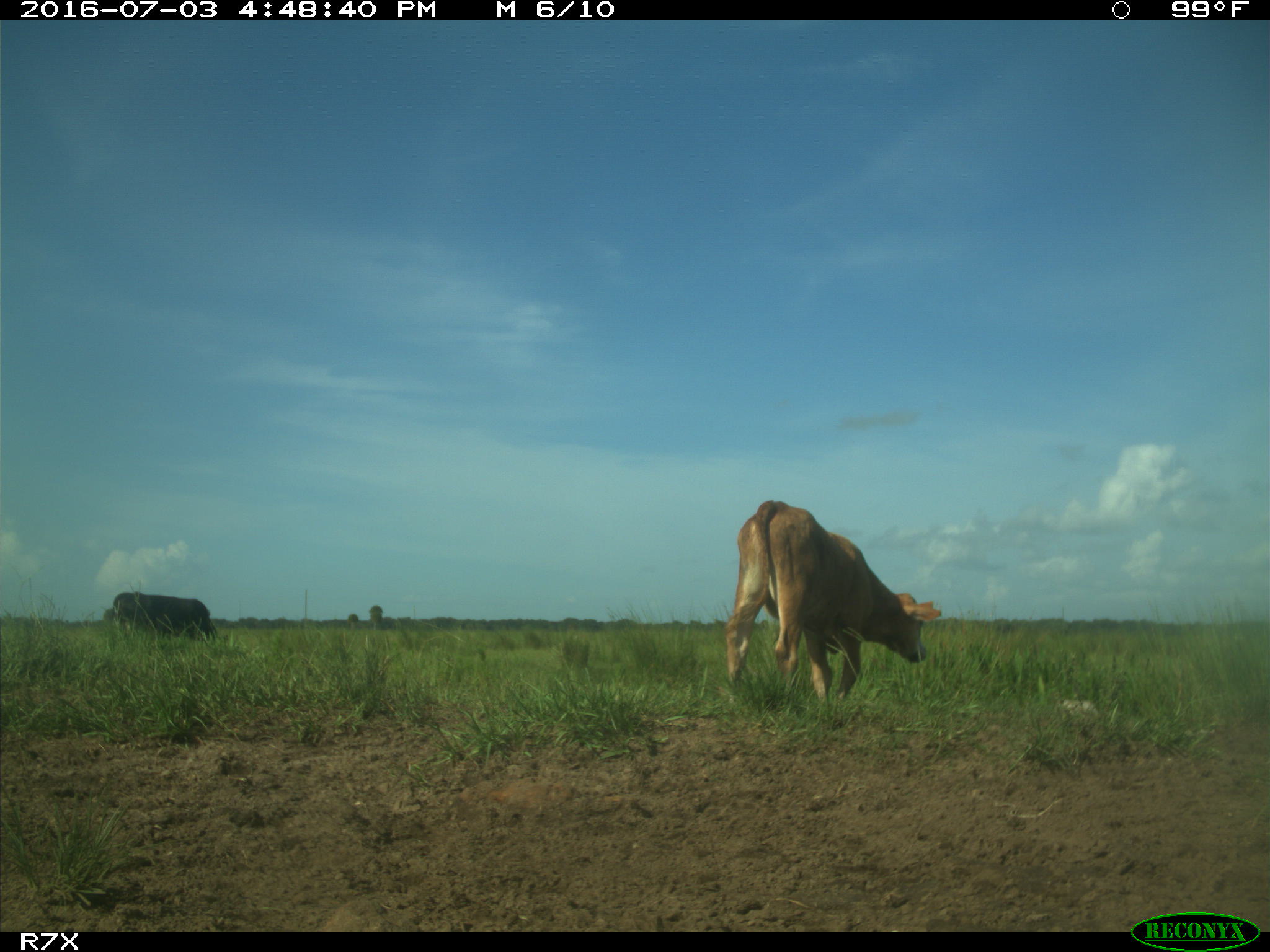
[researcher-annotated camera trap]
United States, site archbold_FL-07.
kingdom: Animalia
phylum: Chordata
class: Mammalia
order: Artiodactyla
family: Bovidae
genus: Bos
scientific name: Bos taurus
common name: domestic cow